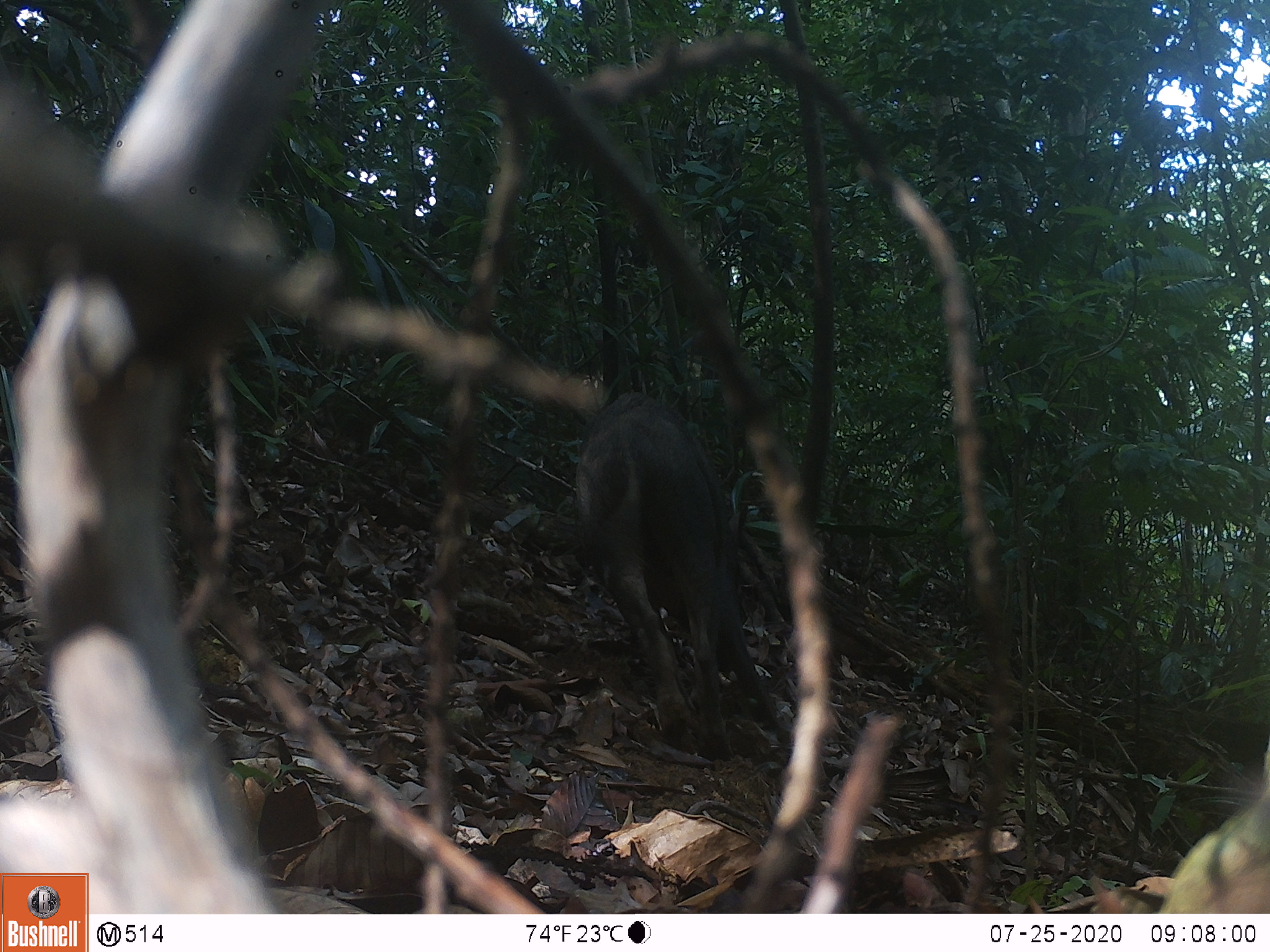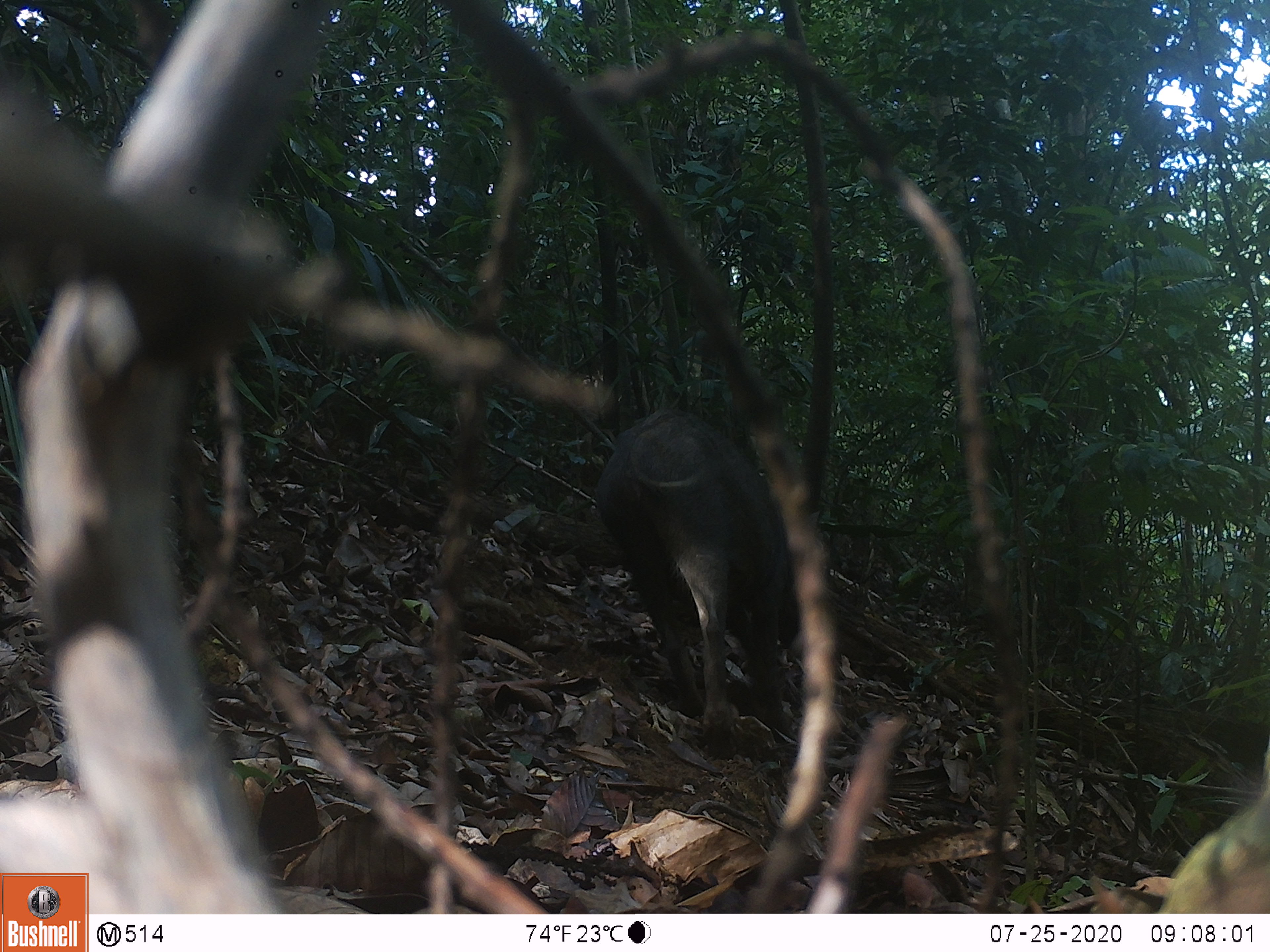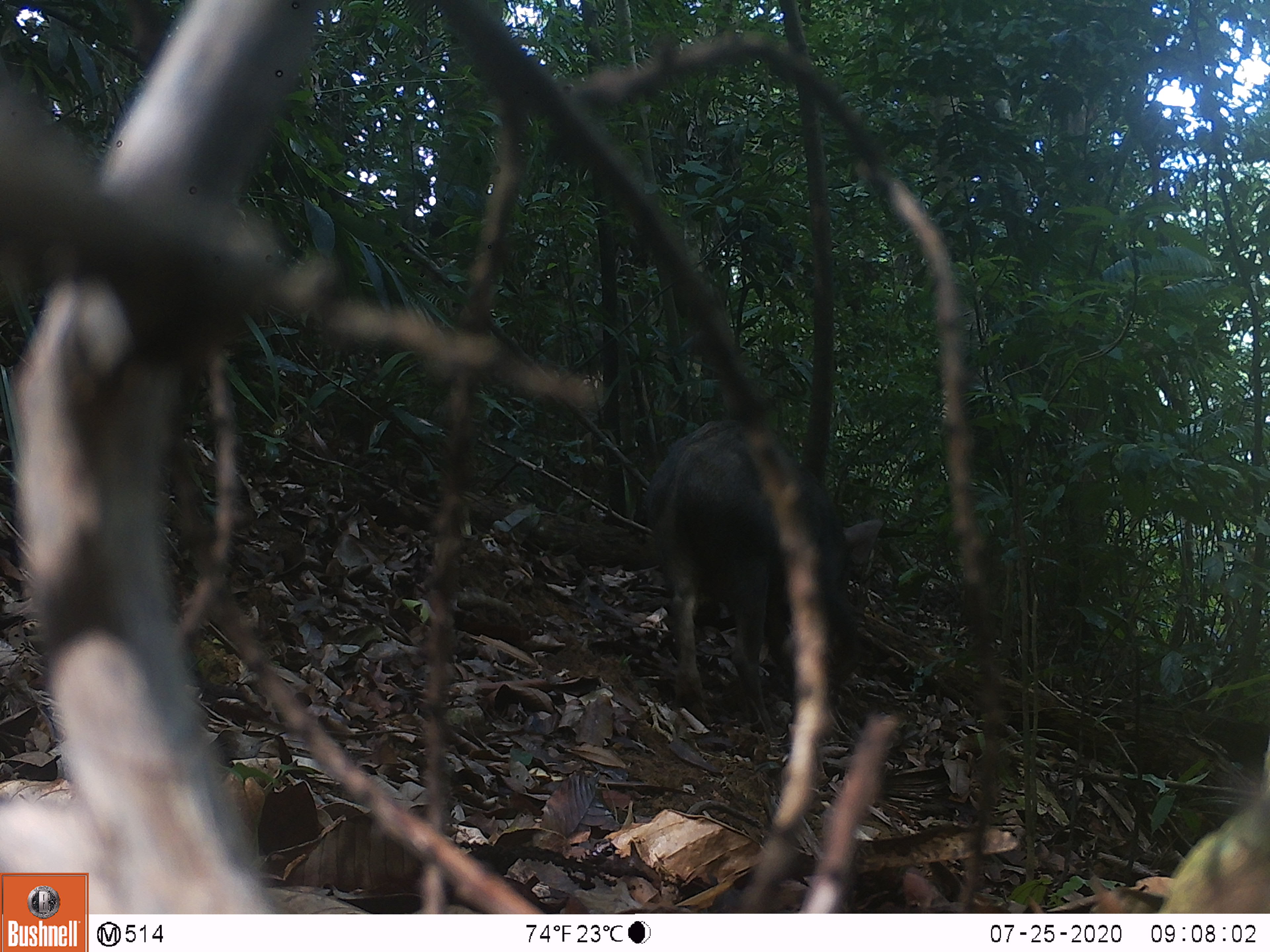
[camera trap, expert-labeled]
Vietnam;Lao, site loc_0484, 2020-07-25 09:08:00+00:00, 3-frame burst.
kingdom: Animalia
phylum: Chordata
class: Mammalia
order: Artiodactyla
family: Suidae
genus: Sus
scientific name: Sus scrofa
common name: eurasian wild pig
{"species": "eurasian wild pig (Sus scrofa)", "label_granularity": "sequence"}